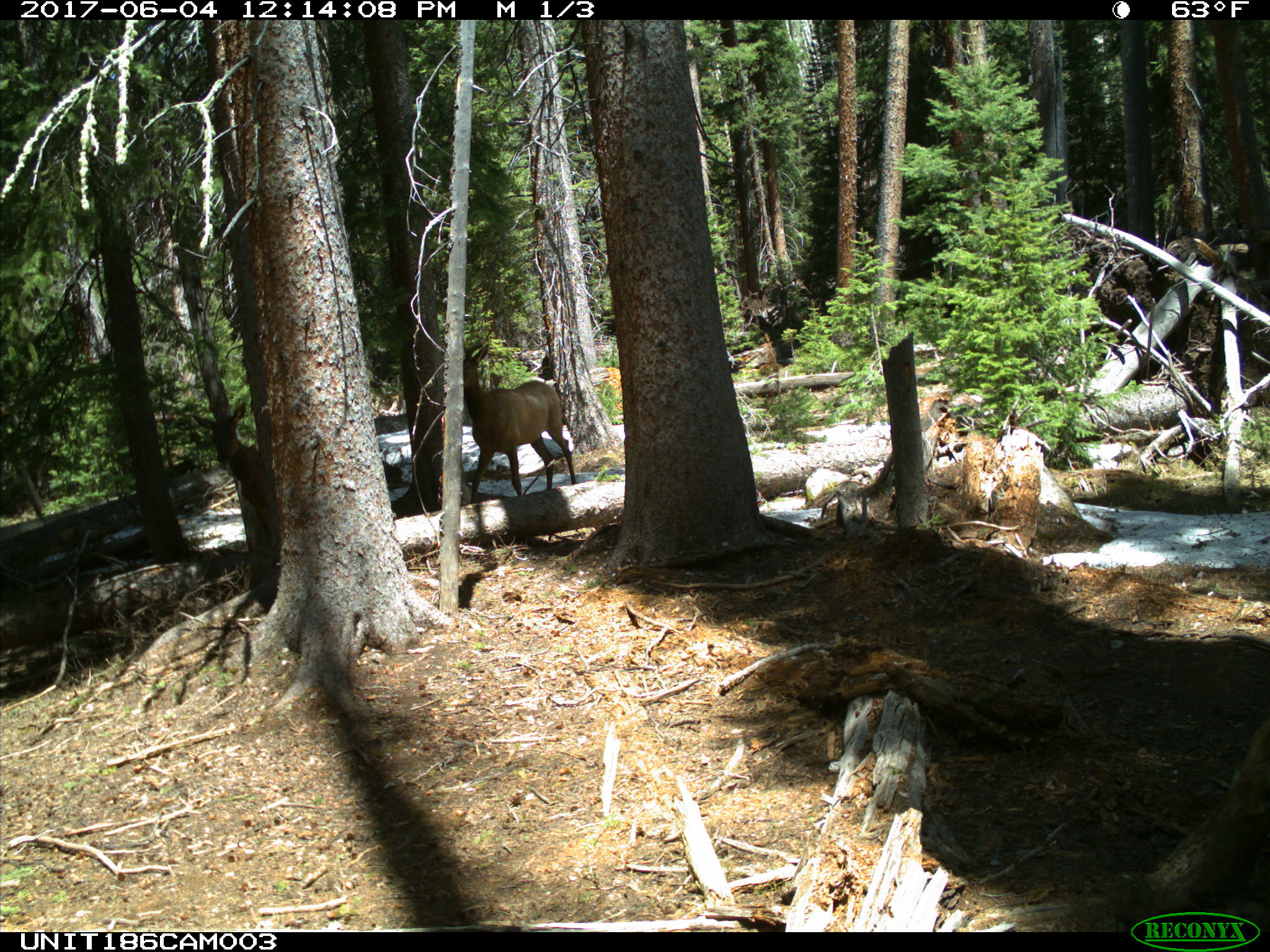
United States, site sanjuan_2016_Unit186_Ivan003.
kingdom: Animalia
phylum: Chordata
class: Mammalia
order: Artiodactyla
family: Cervidae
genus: Cervus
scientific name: Cervus elaphus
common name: red deer